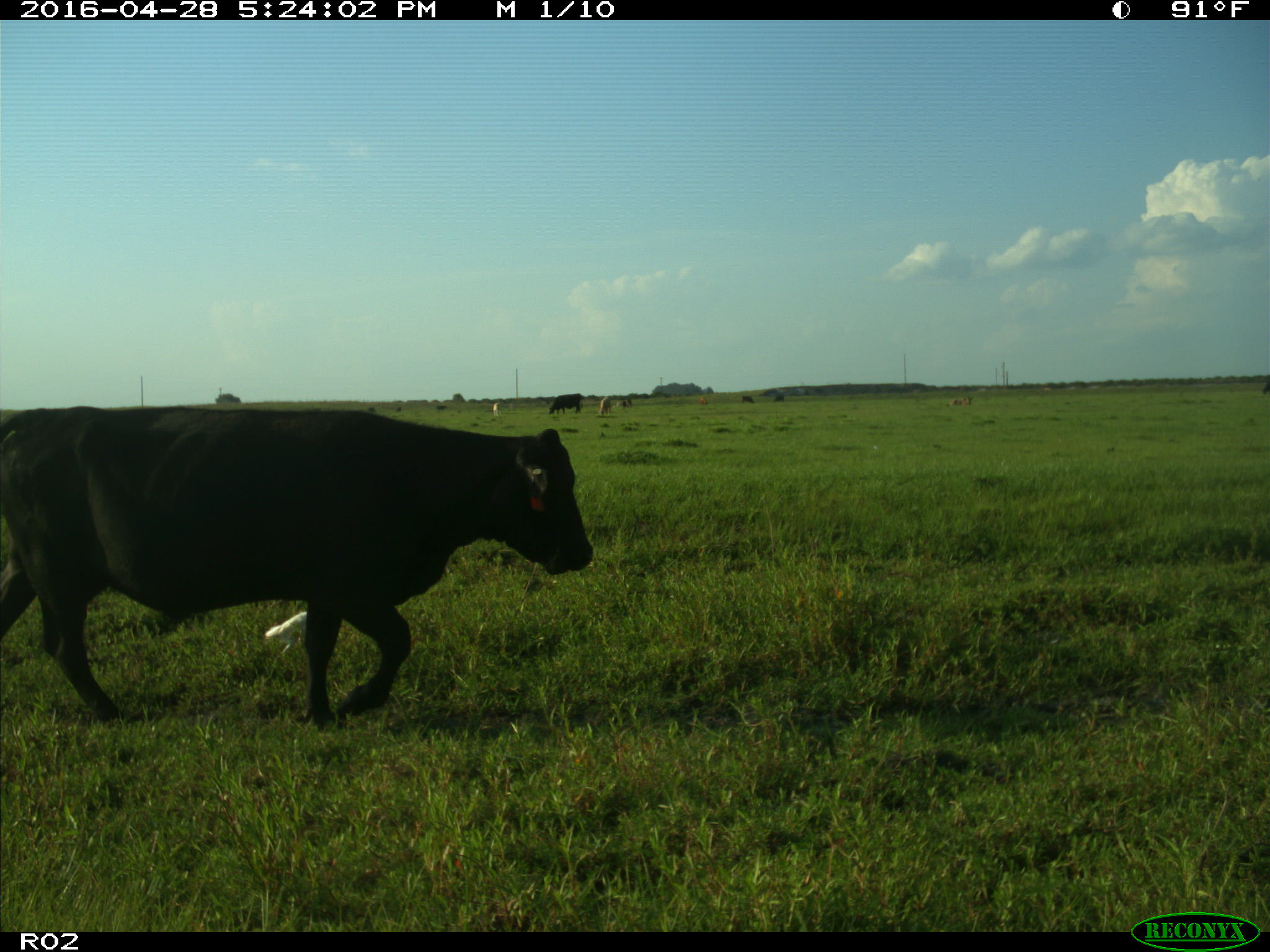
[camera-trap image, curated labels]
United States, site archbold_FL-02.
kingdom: Animalia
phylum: Chordata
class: Mammalia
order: Artiodactyla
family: Bovidae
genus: Bos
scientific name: Bos taurus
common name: domestic cow